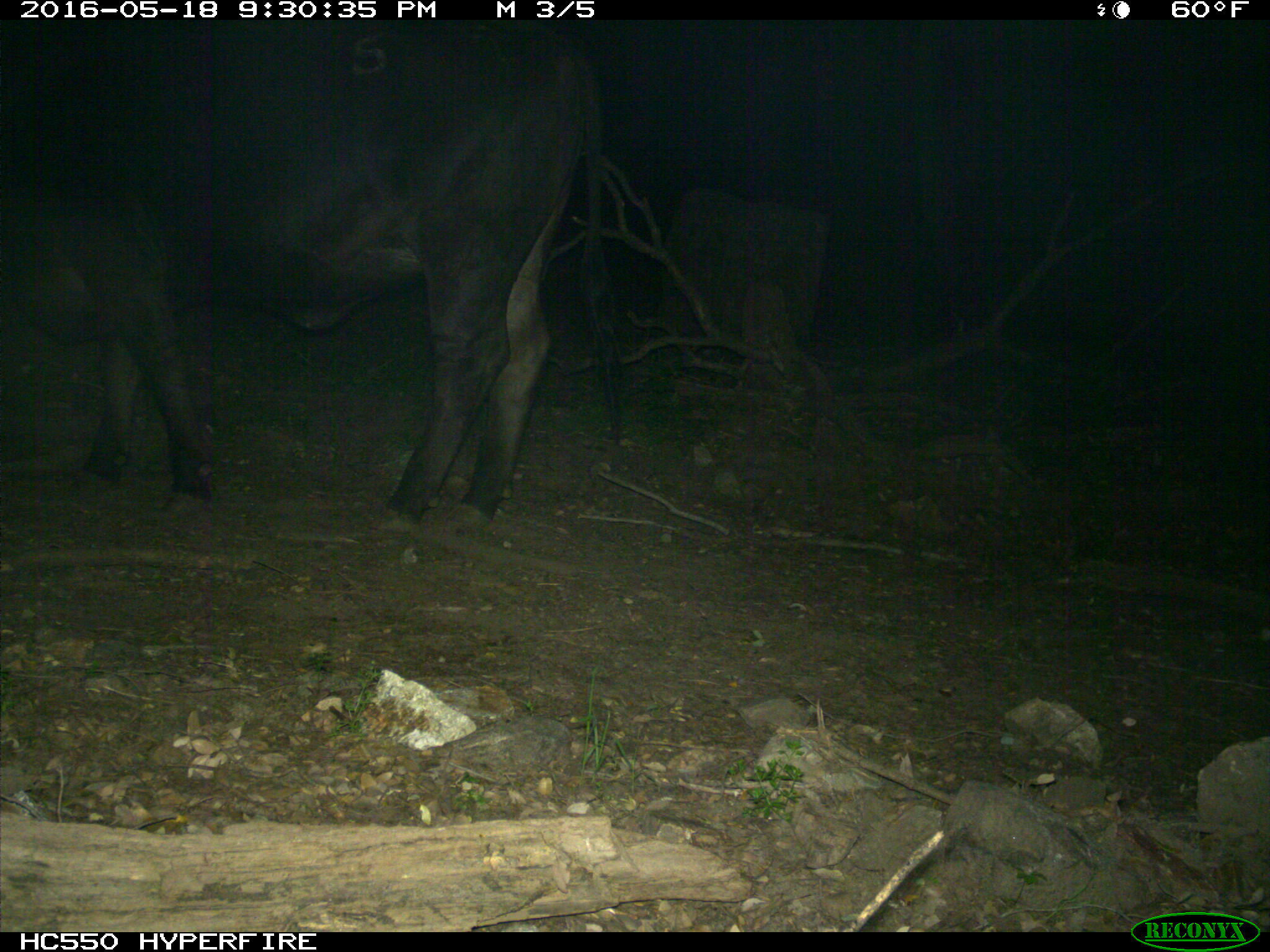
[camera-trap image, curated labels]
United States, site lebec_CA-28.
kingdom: Animalia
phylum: Chordata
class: Mammalia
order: Artiodactyla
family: Bovidae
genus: Bos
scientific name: Bos taurus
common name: domestic cow